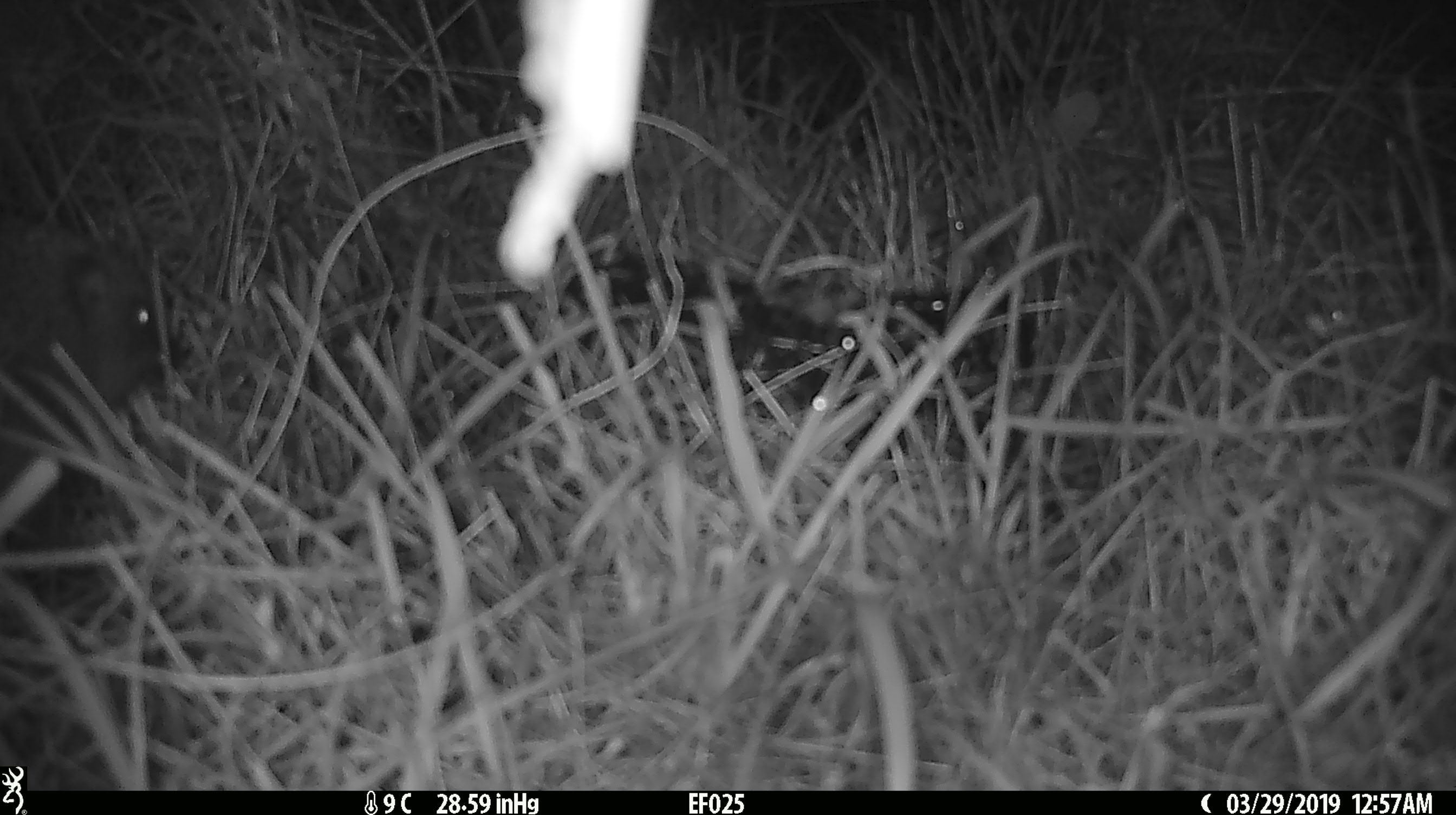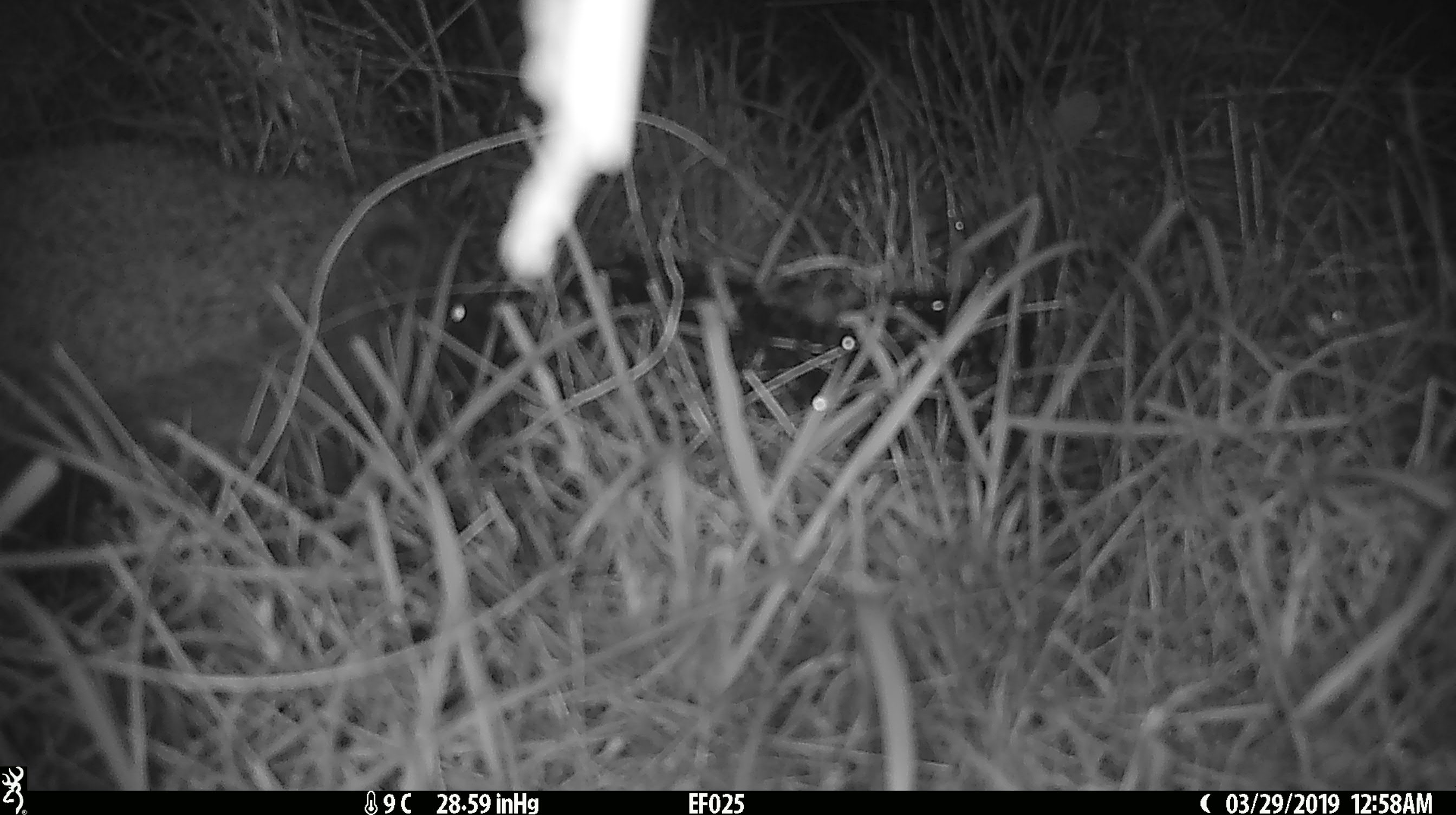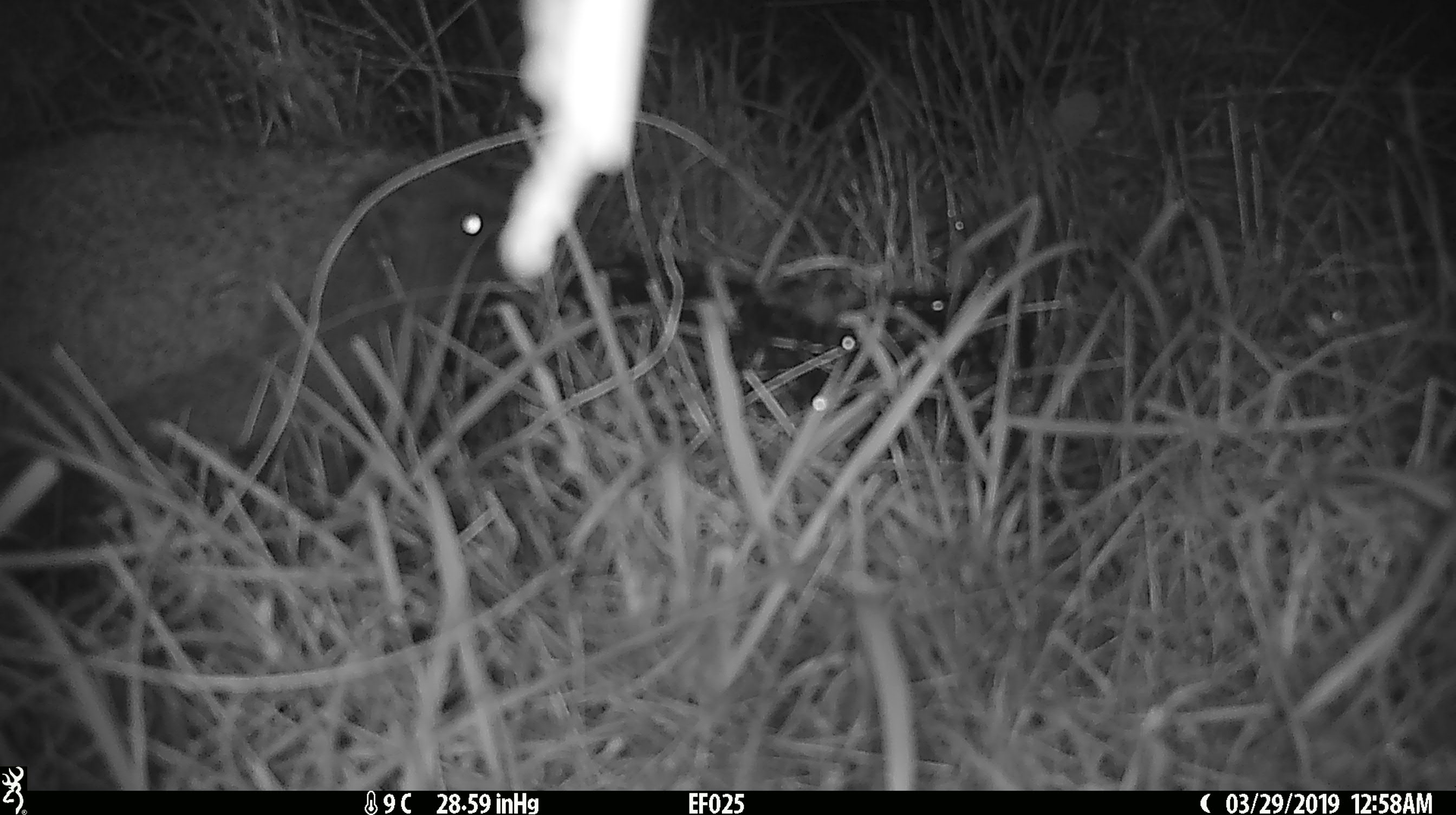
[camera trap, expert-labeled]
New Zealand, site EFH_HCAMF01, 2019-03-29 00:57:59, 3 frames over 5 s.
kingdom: Animalia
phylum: Chordata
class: Mammalia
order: Eulipotyphla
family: Erinaceidae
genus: Erinaceus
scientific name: Erinaceus europaeus europaeus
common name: european hedgehog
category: hedgehog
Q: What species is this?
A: Hedgehog (european hedgehog) (Erinaceus europaeus europaeus).